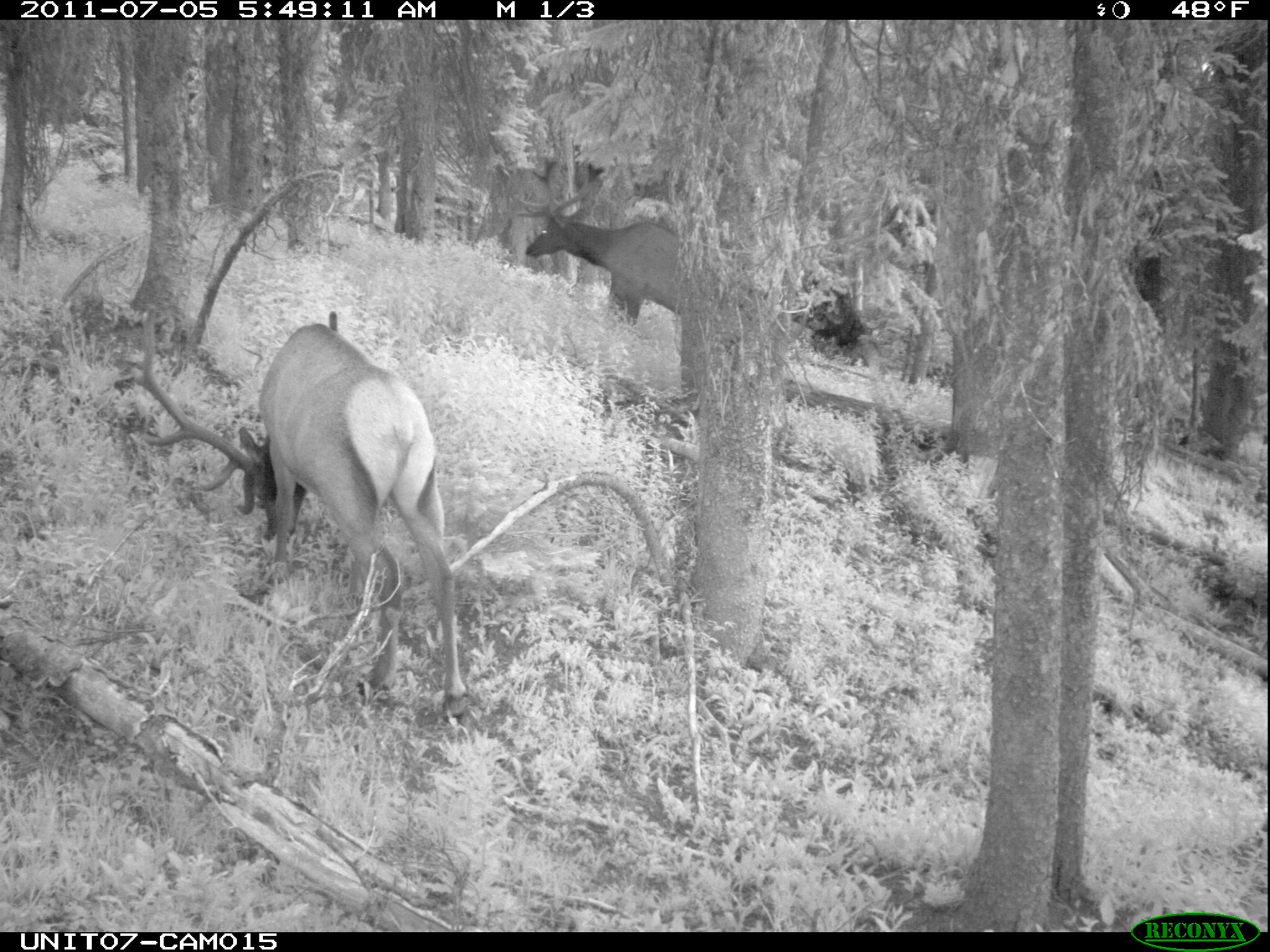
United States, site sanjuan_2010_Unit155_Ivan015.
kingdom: Animalia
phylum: Chordata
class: Mammalia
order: Artiodactyla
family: Cervidae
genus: Cervus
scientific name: Cervus elaphus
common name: red deer